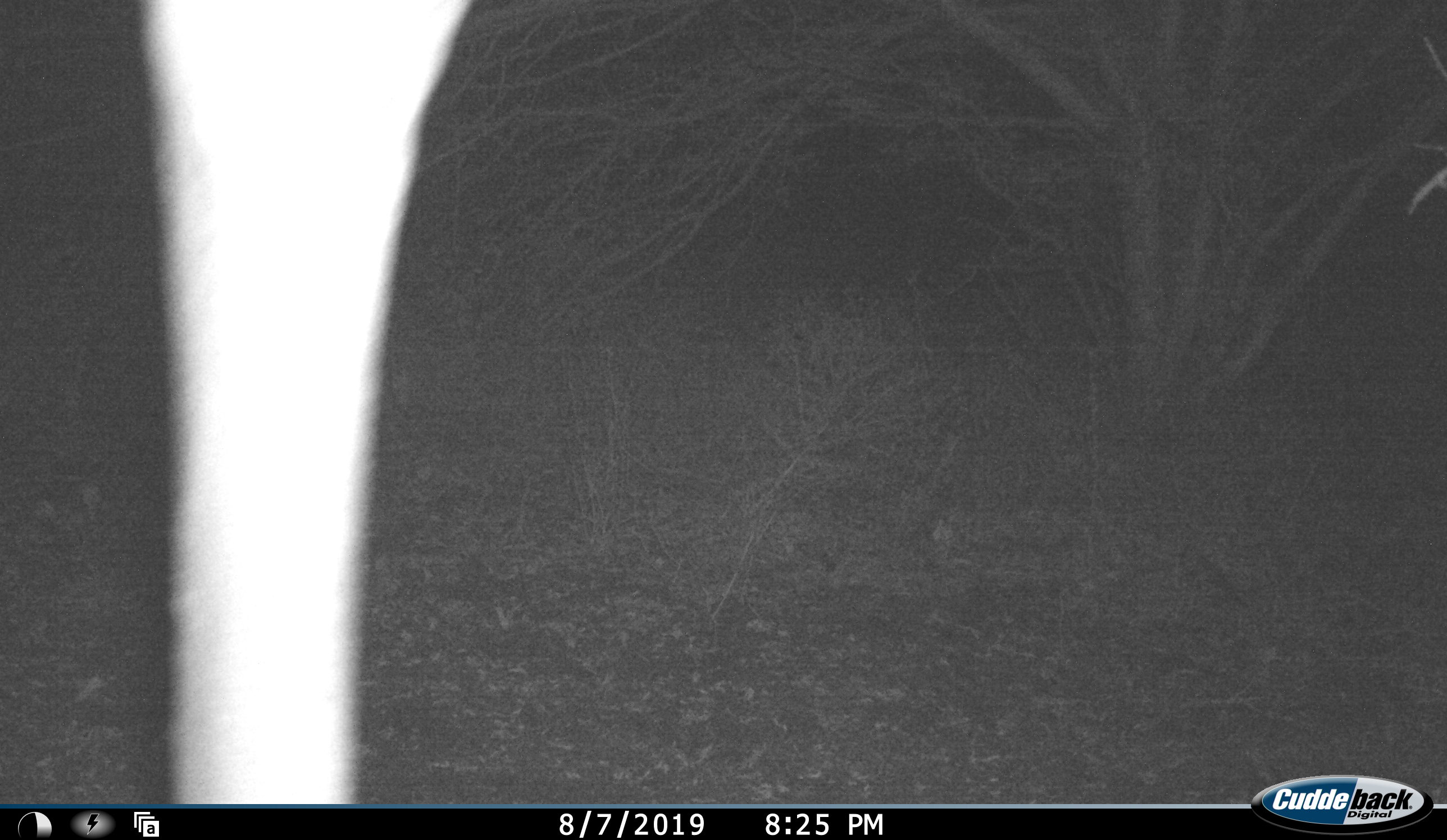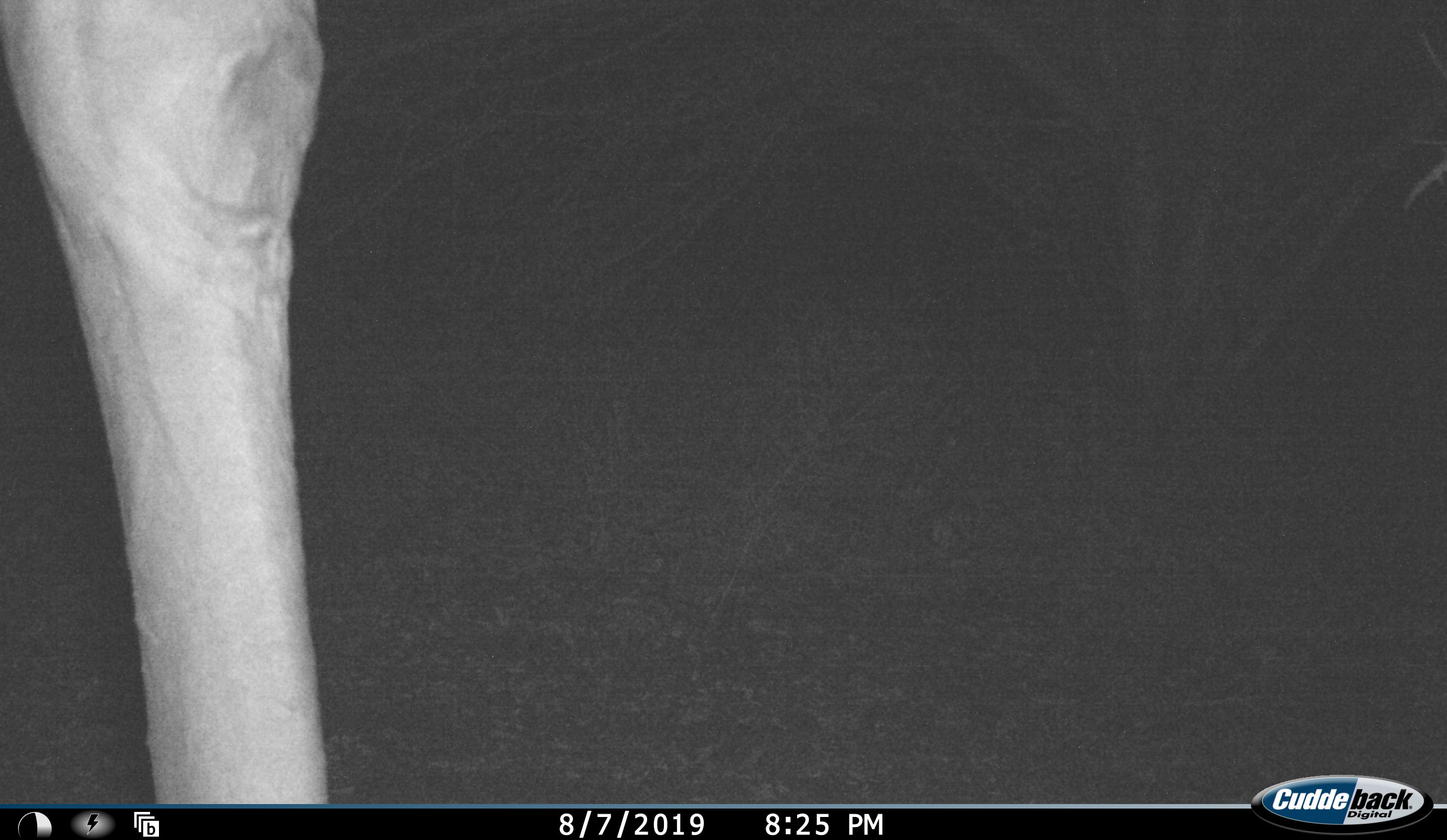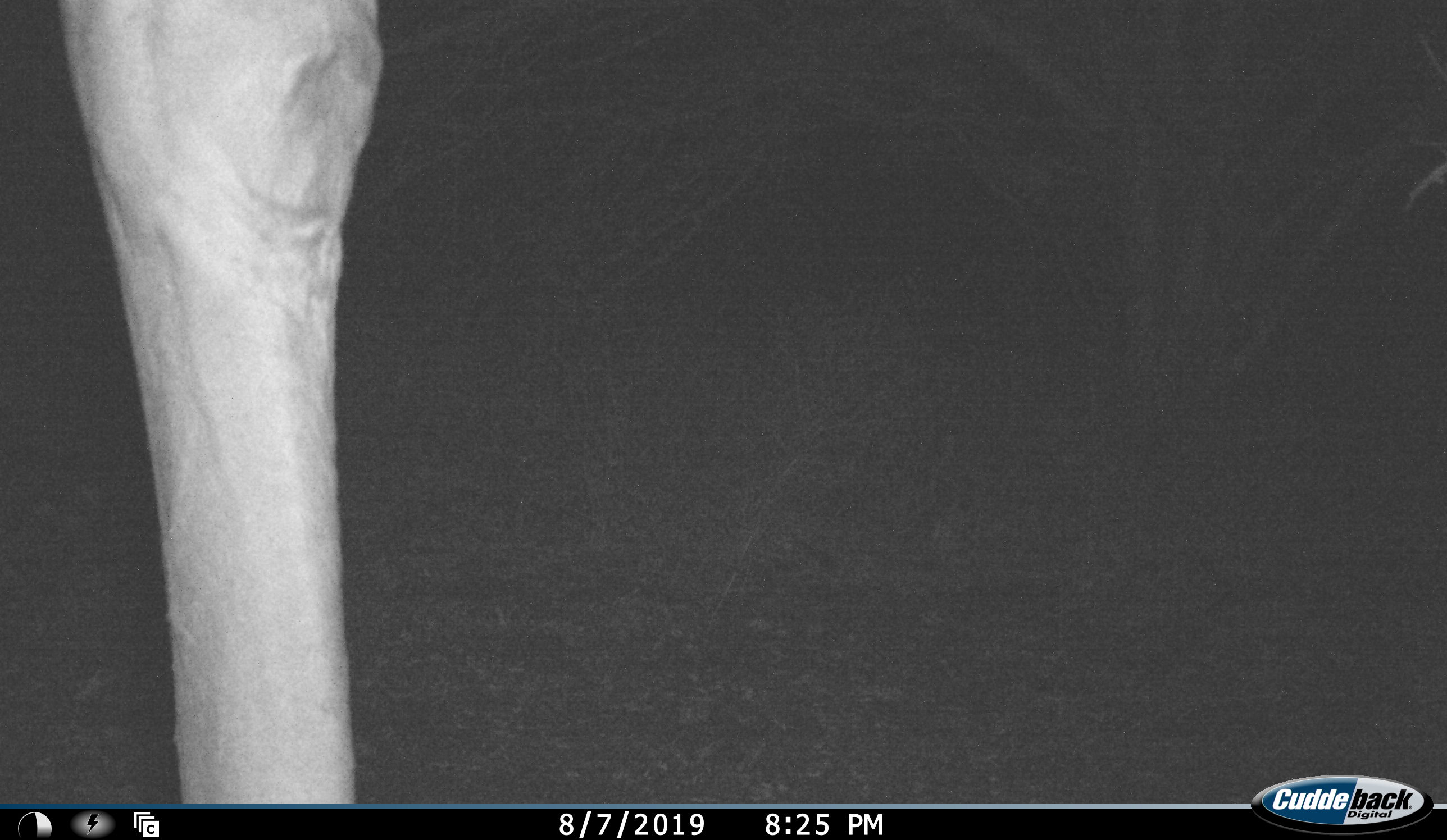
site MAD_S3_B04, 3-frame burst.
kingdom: Animalia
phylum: Chordata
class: Mammalia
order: Artiodactyla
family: Giraffidae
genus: Giraffa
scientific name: Giraffa camelopardalis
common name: giraffe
Giraffe (Giraffa camelopardalis), count 1. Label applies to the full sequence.